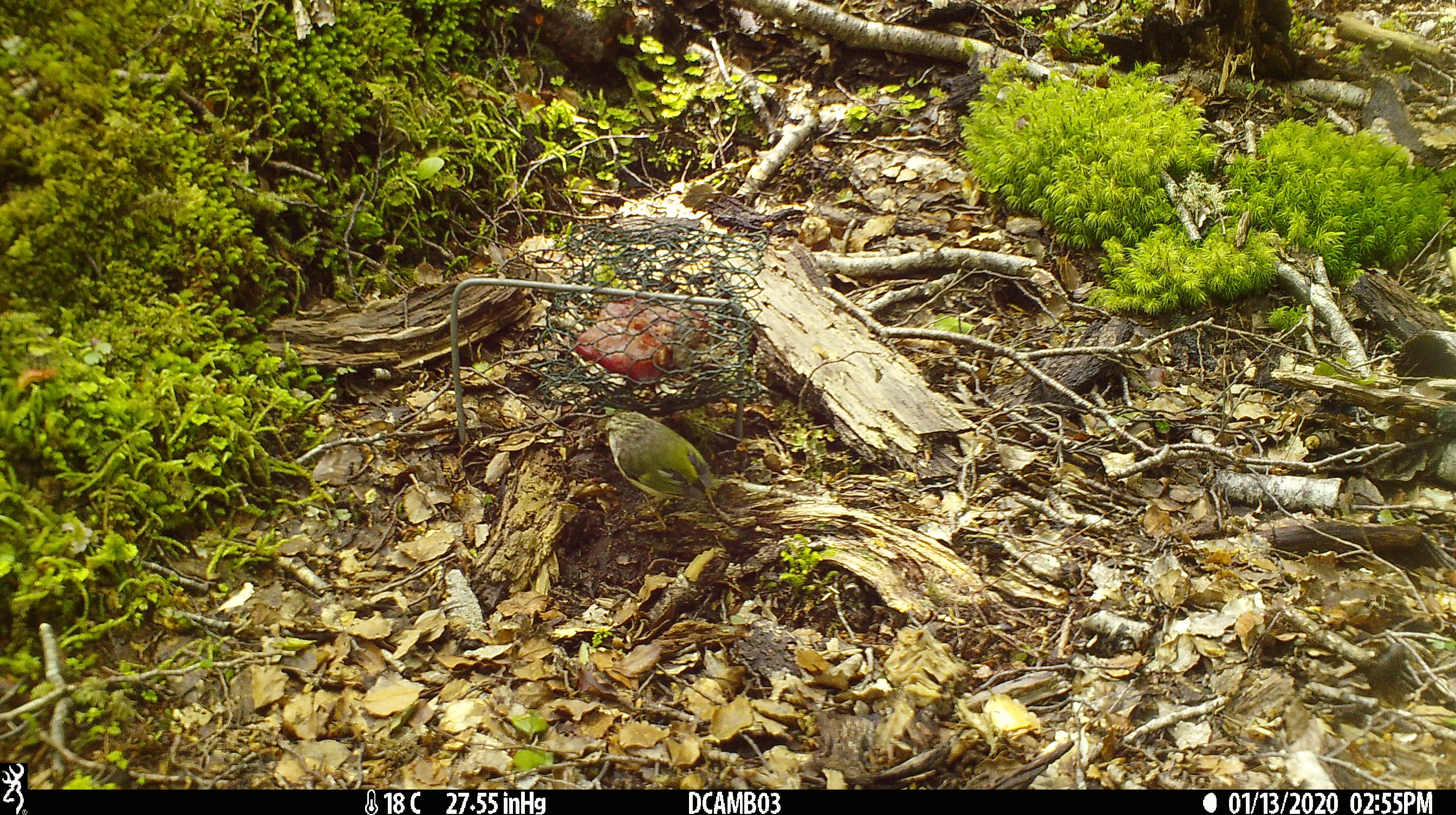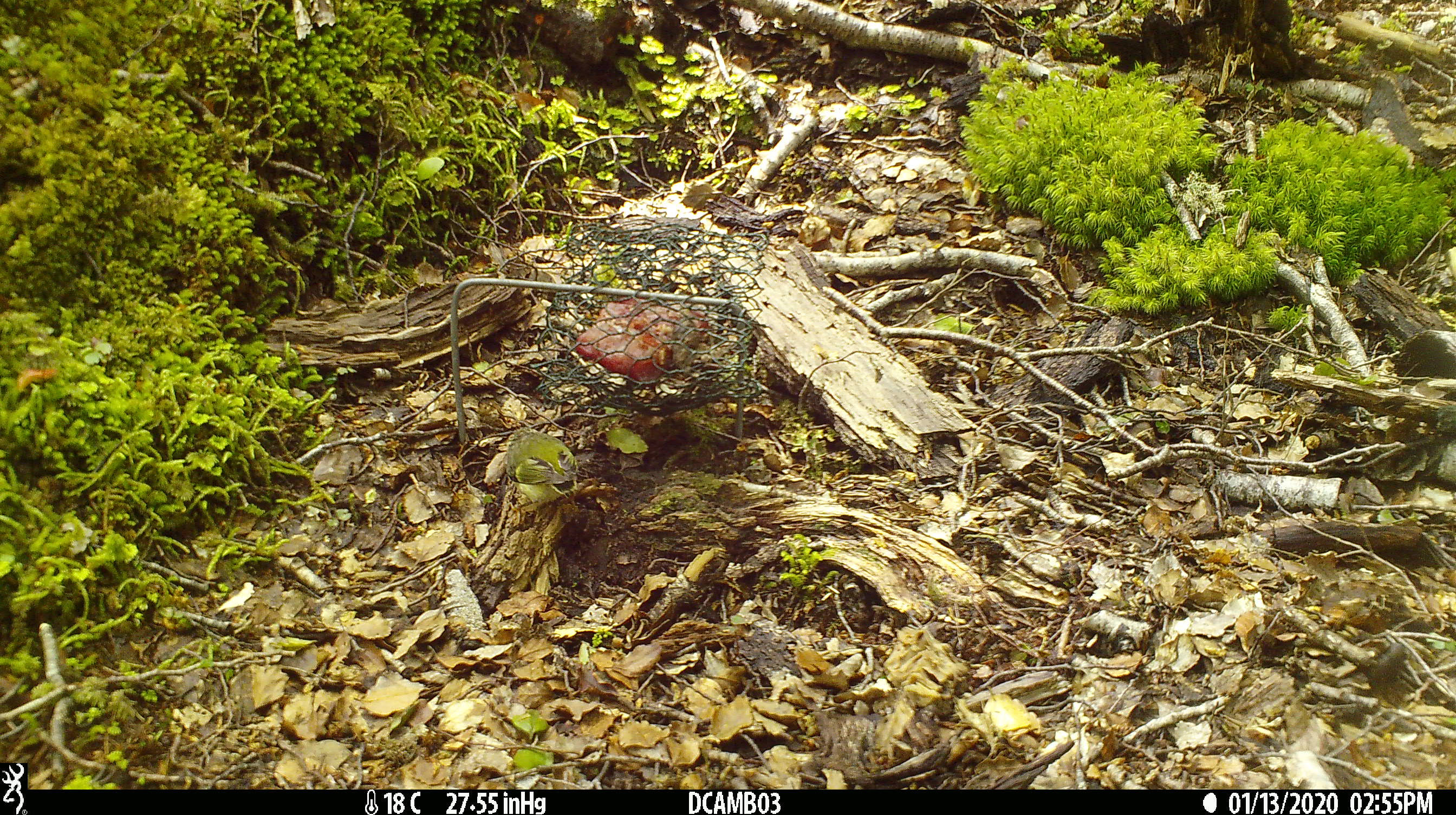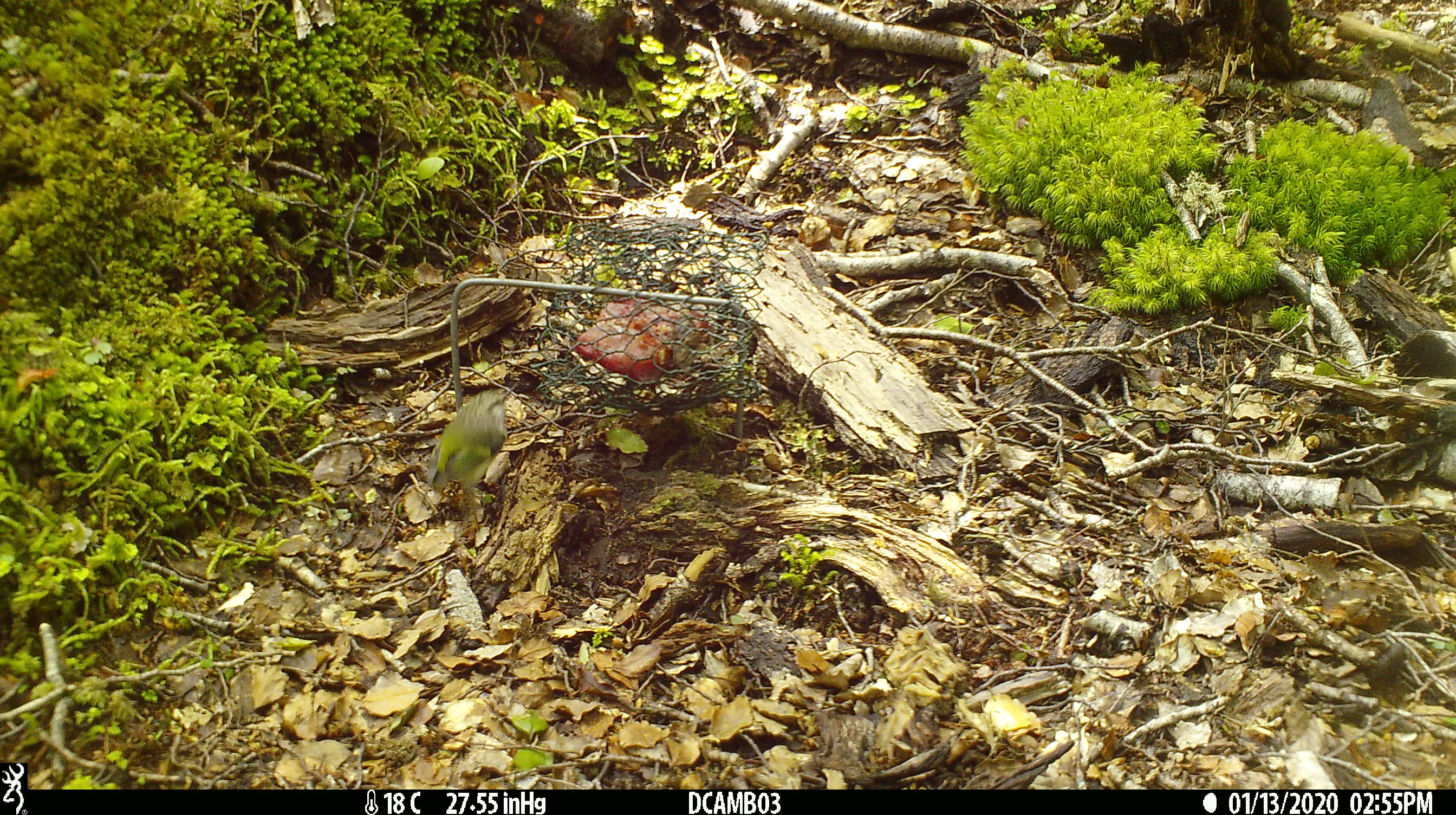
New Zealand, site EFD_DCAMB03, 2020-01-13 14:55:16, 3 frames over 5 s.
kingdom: Animalia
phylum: Chordata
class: Aves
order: Passeriformes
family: Acanthisittidae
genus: Acanthisitta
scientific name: Acanthisitta chloris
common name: rifleman